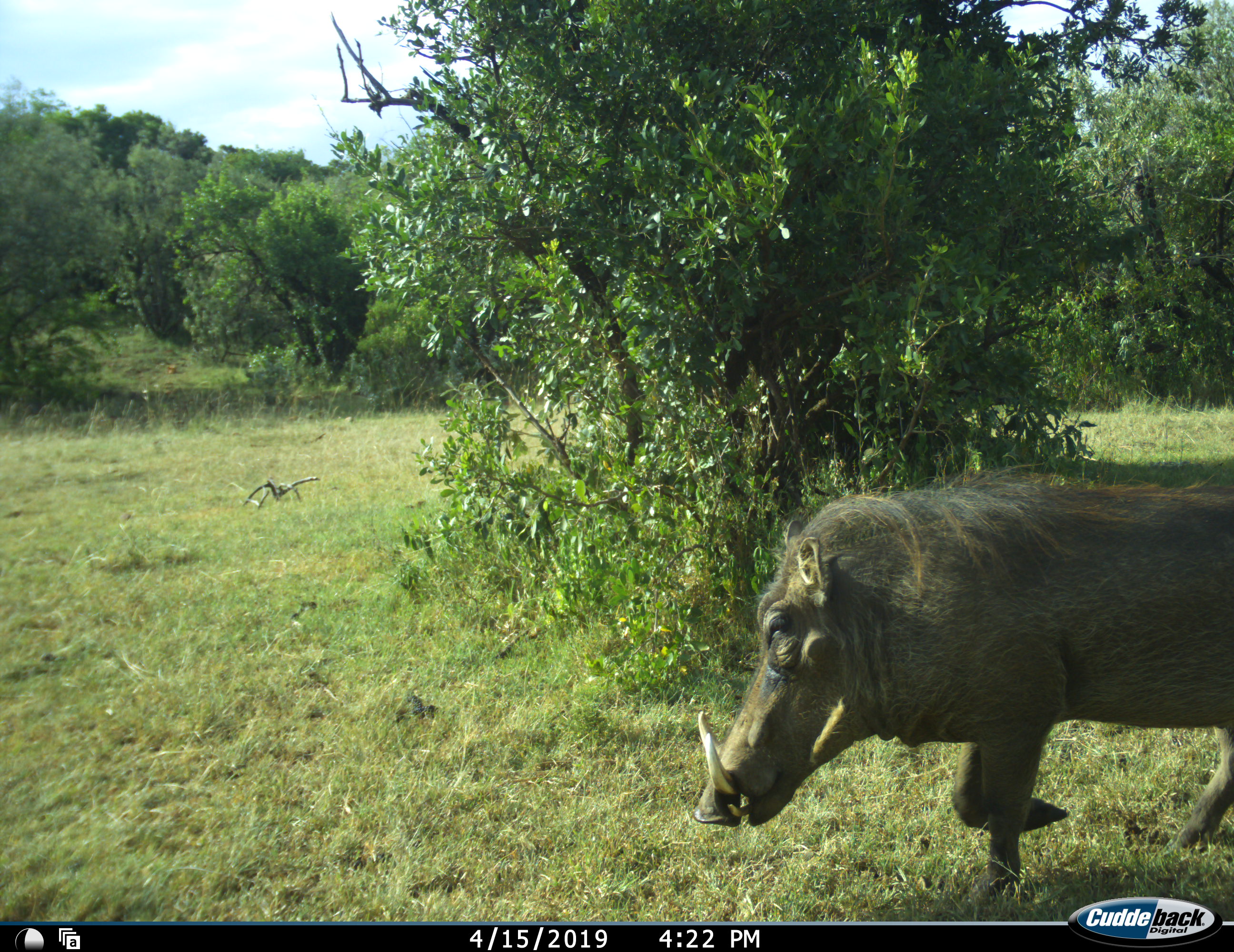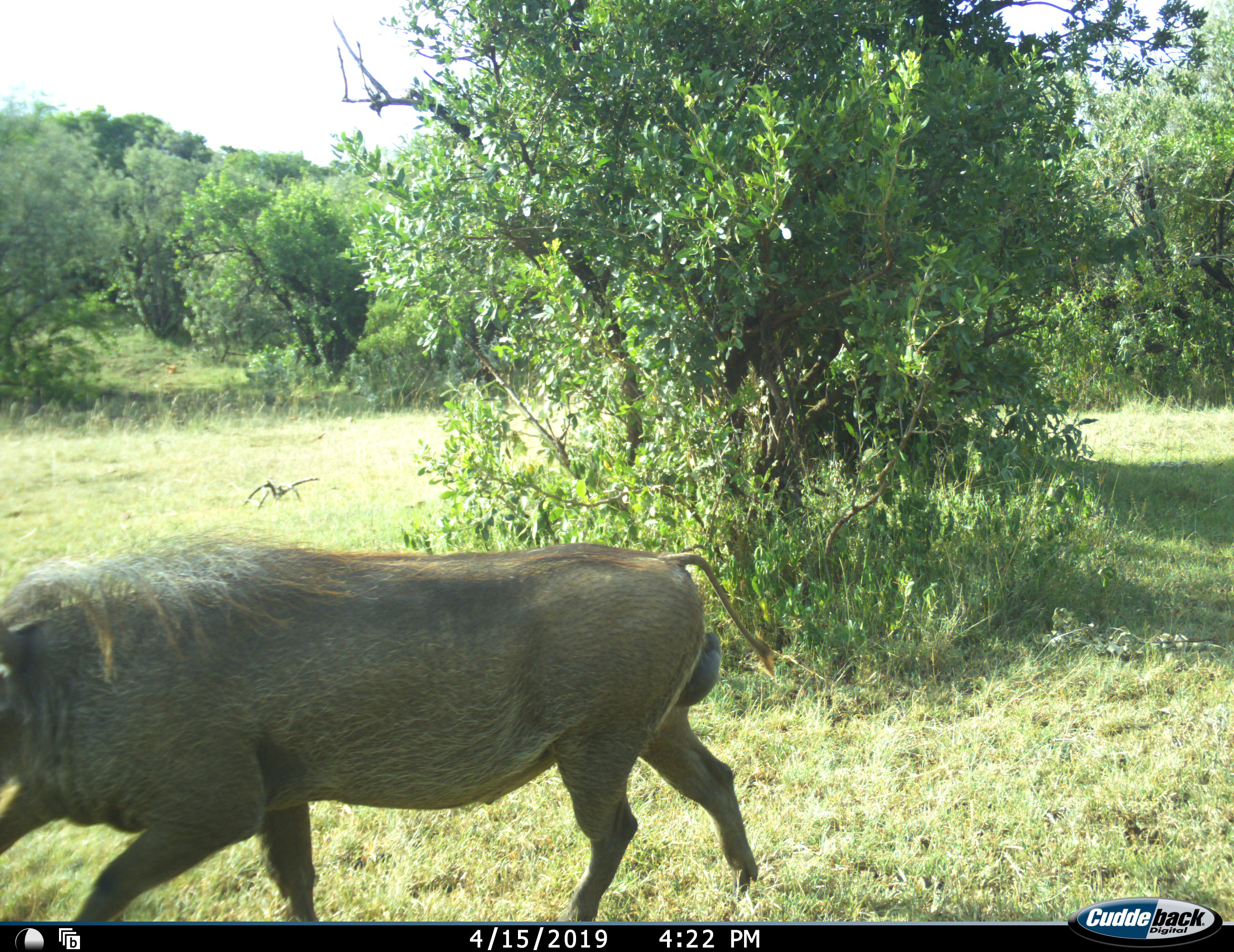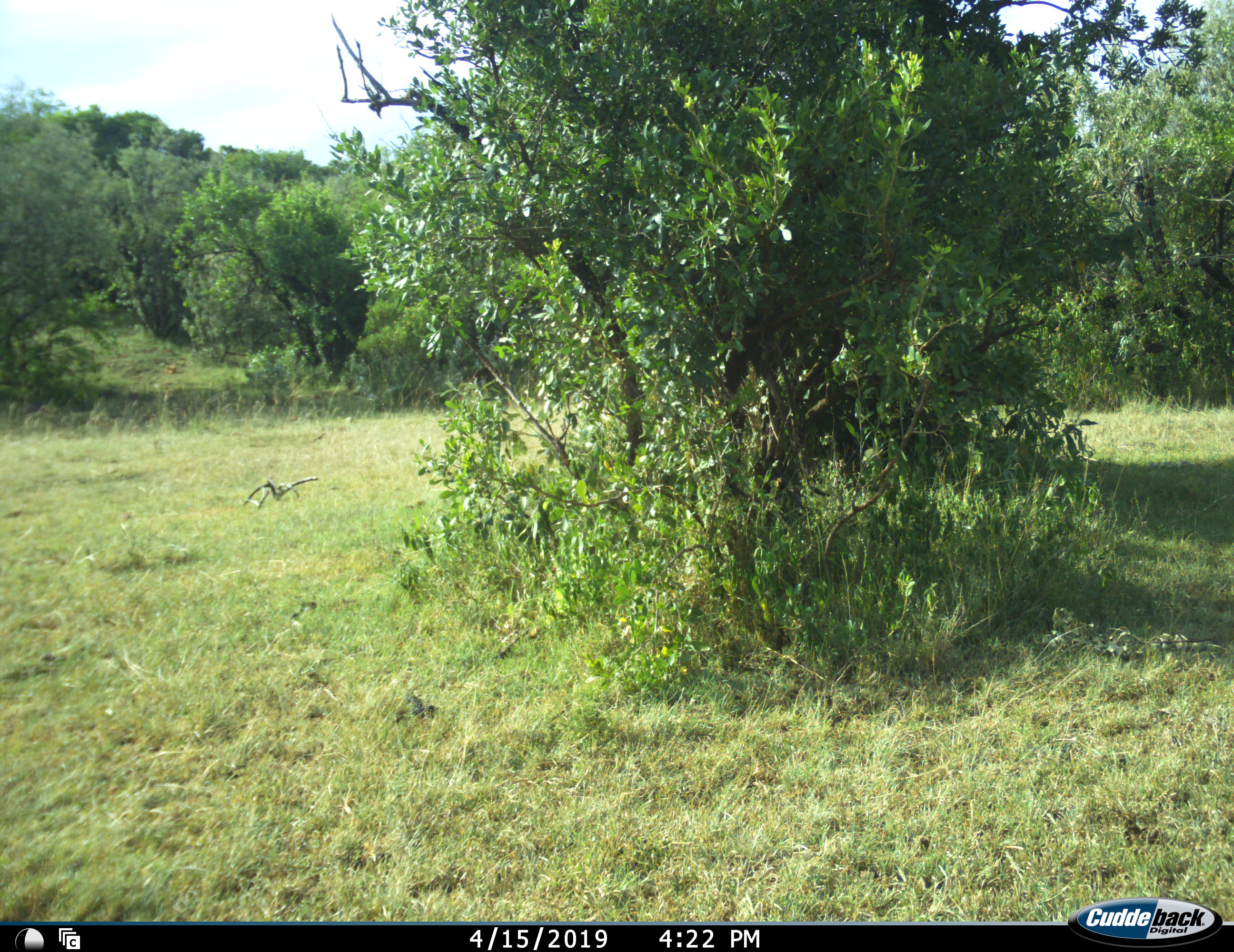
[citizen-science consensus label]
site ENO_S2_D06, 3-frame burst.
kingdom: Animalia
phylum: Chordata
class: Mammalia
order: Artiodactyla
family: Suidae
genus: Phacochoerus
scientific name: Phacochoerus africanus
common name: warthog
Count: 1.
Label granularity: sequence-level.